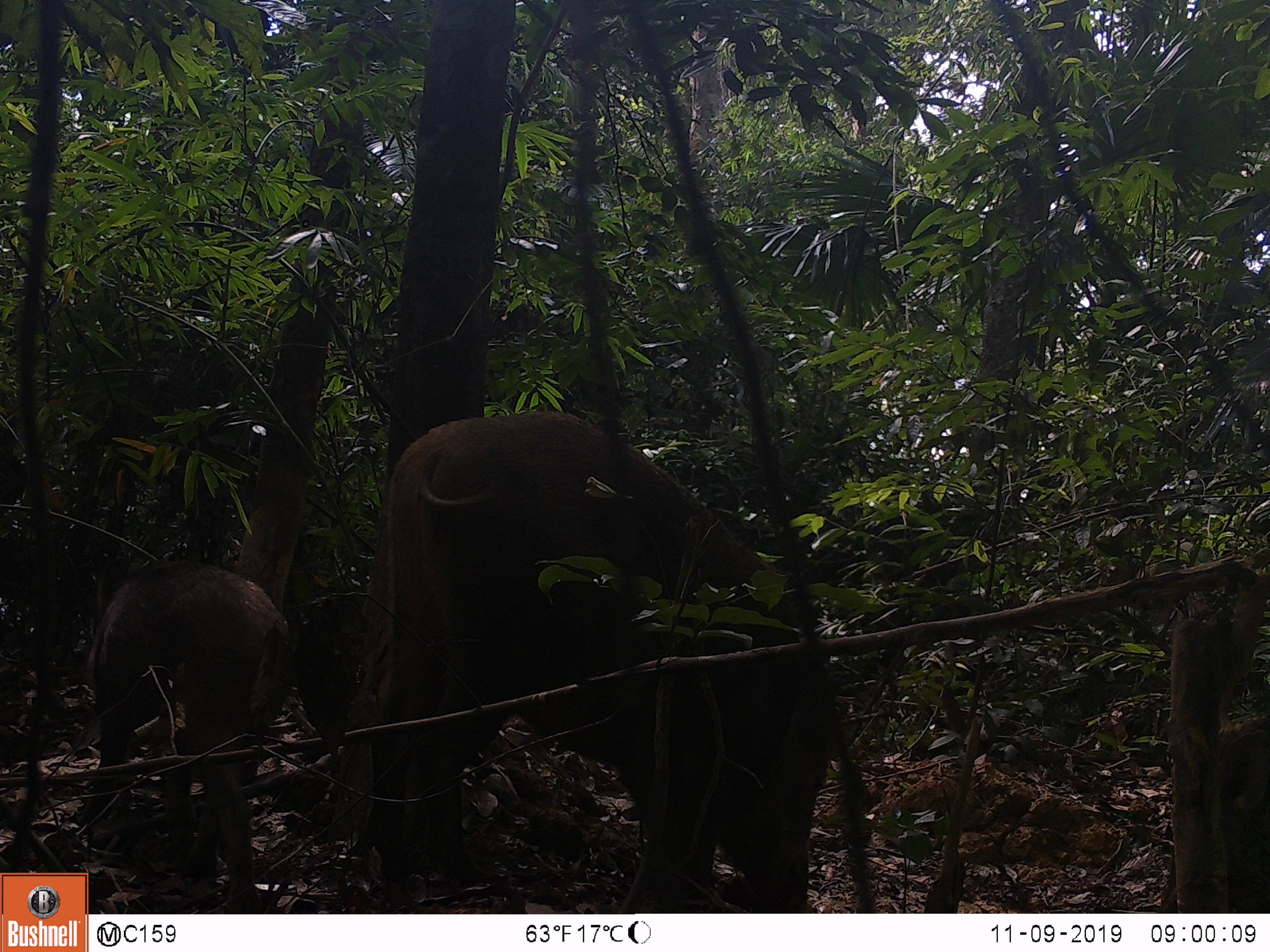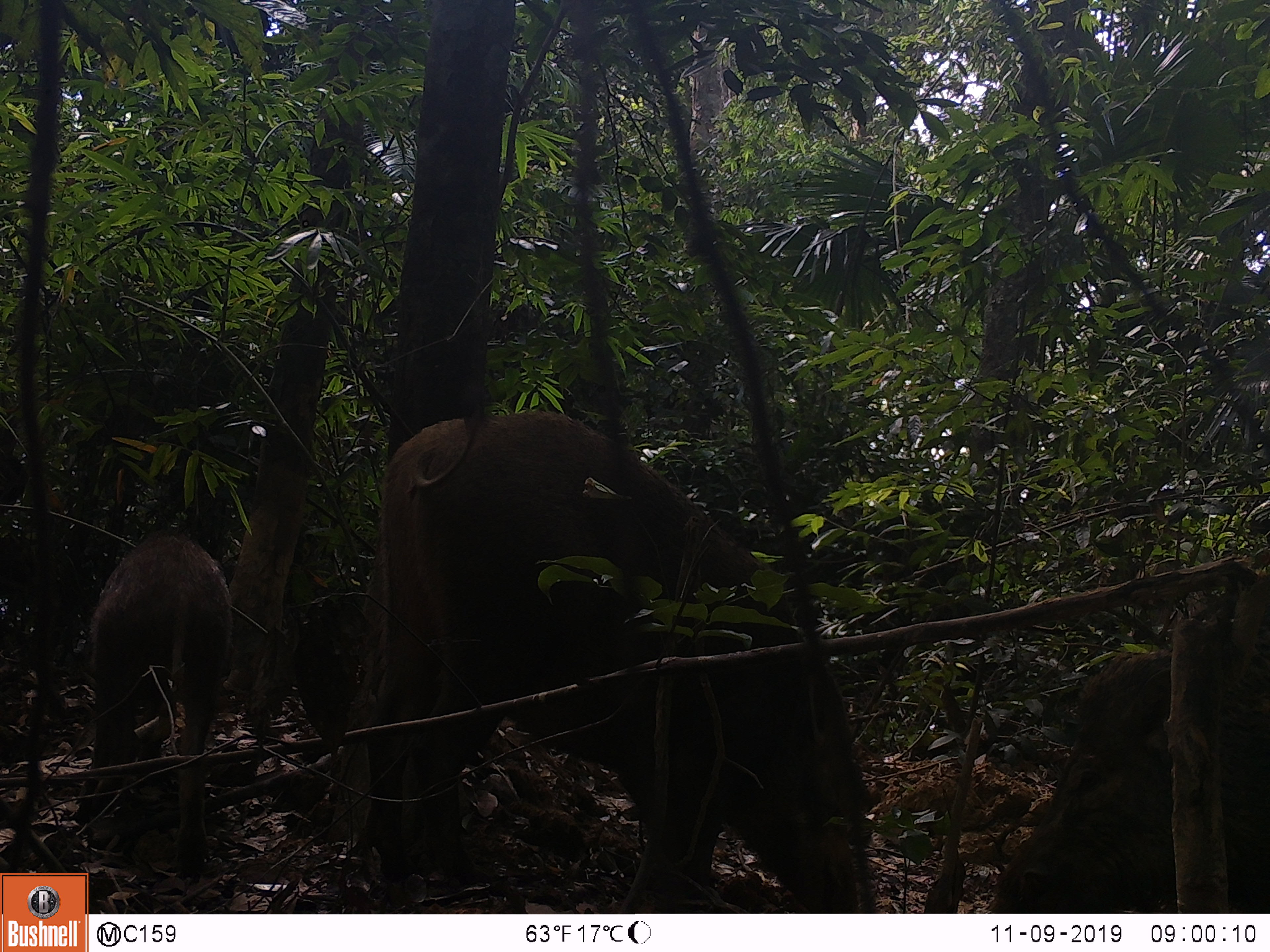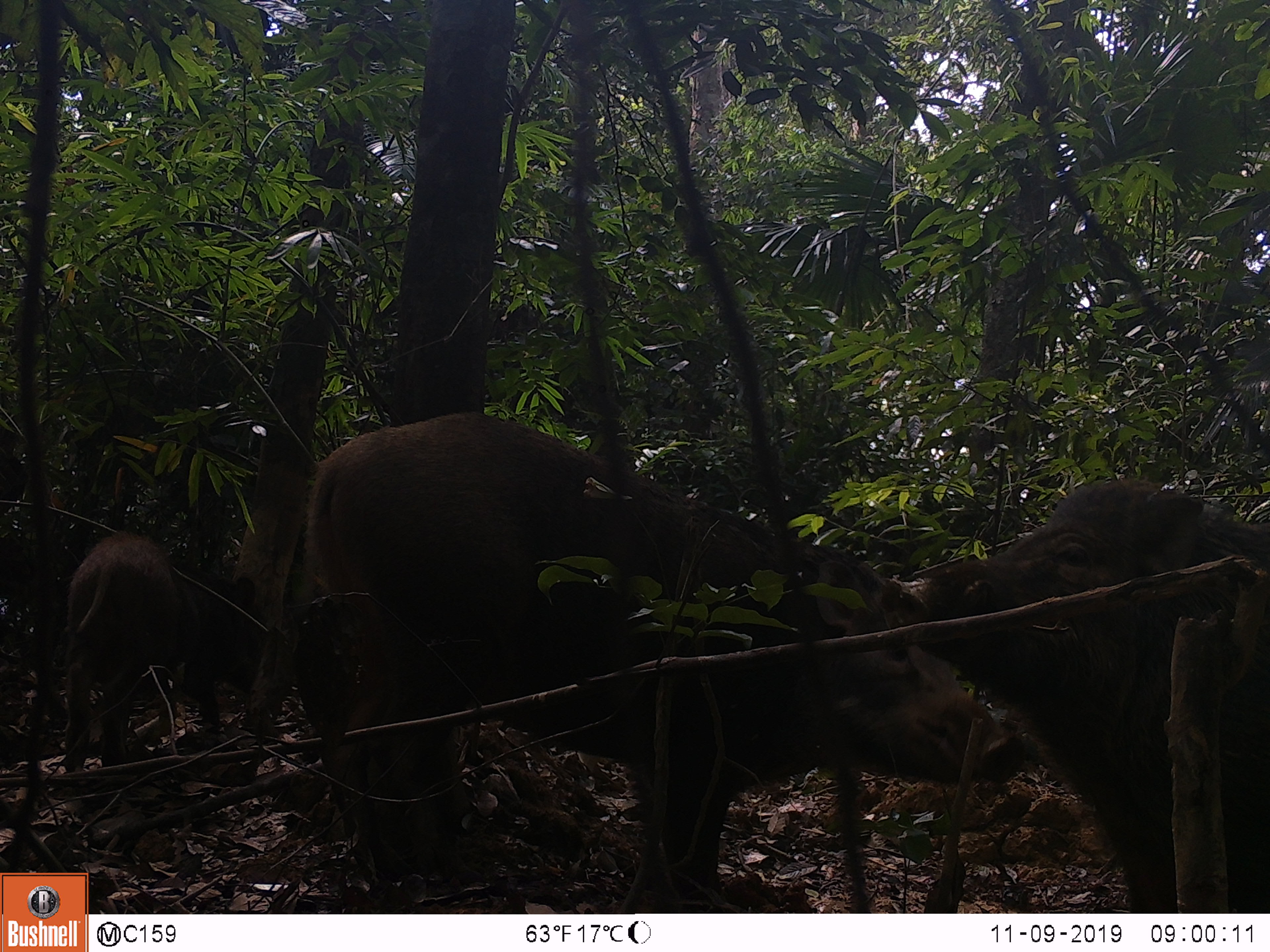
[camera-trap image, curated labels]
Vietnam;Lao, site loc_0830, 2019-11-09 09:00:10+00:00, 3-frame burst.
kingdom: Animalia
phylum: Chordata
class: Mammalia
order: Artiodactyla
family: Suidae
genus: Sus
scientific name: Sus scrofa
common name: eurasian wild pig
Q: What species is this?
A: Eurasian wild pig (Sus scrofa).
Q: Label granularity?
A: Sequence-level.